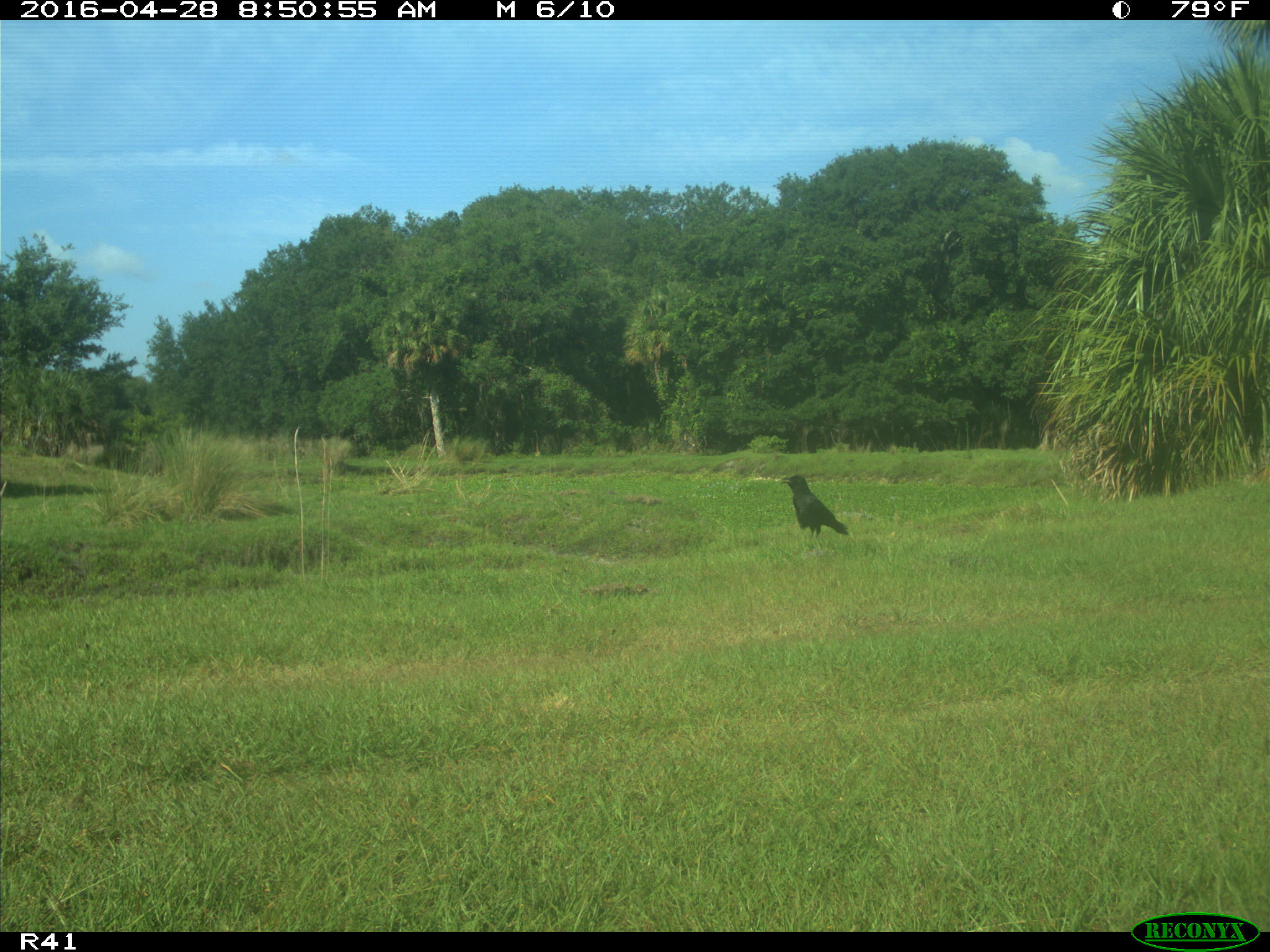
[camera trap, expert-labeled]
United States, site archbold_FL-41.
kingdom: Animalia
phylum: Chordata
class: Aves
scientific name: Aves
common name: birds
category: unidentified bird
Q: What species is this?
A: Unidentified bird (birds) (Aves).